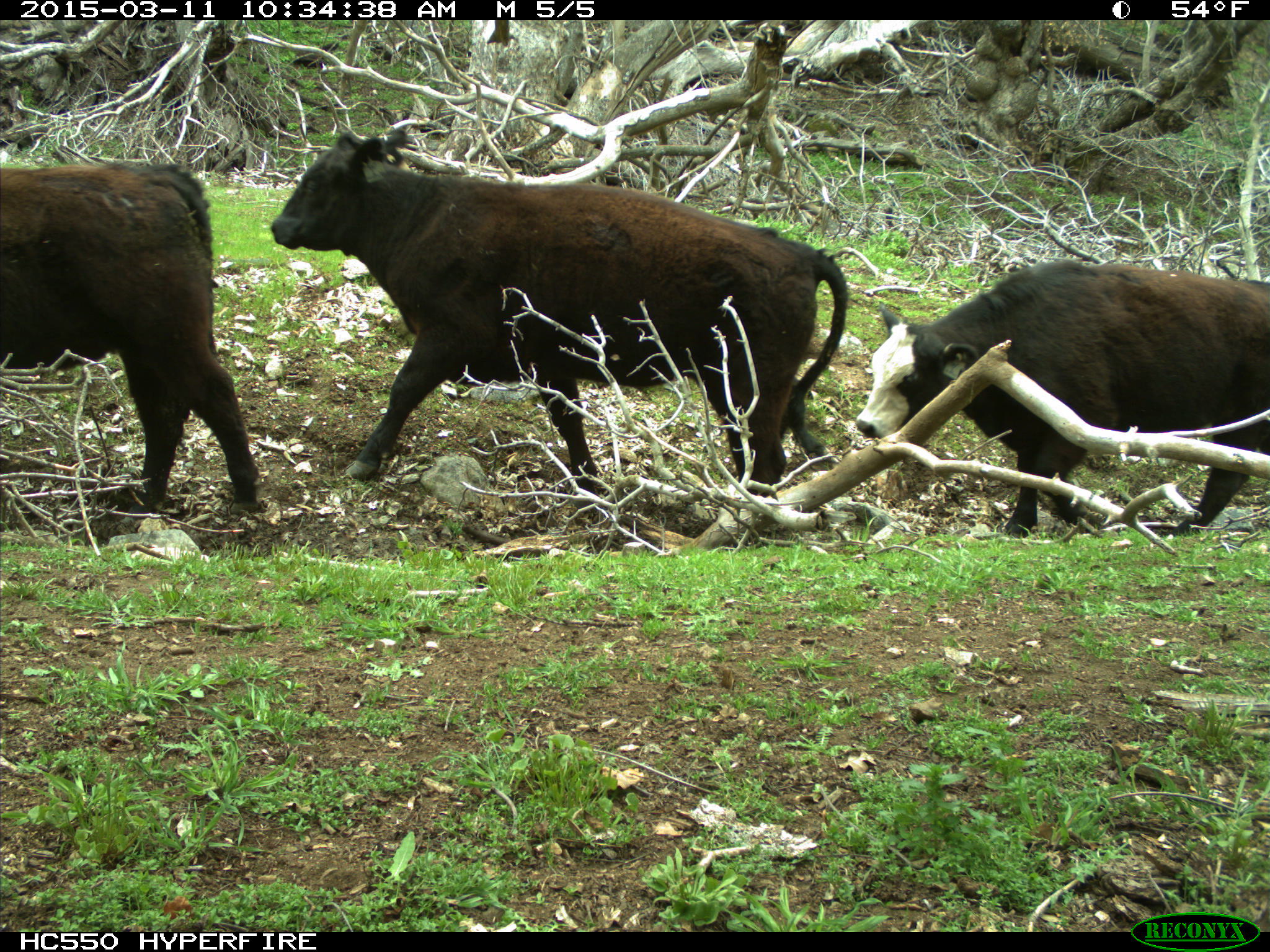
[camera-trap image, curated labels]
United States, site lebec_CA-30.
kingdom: Animalia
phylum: Chordata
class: Mammalia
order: Artiodactyla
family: Bovidae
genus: Bos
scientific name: Bos taurus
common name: domestic cow